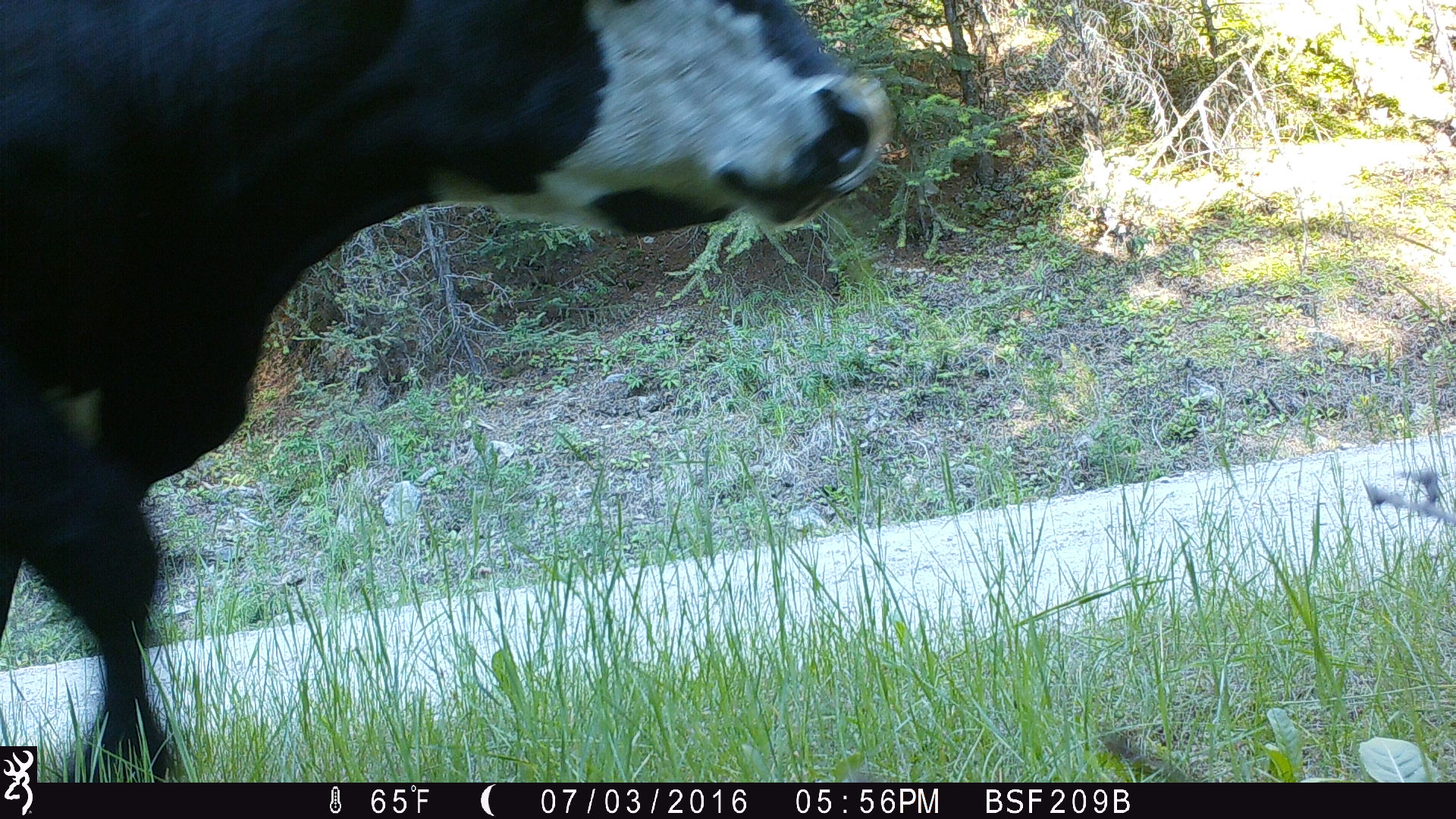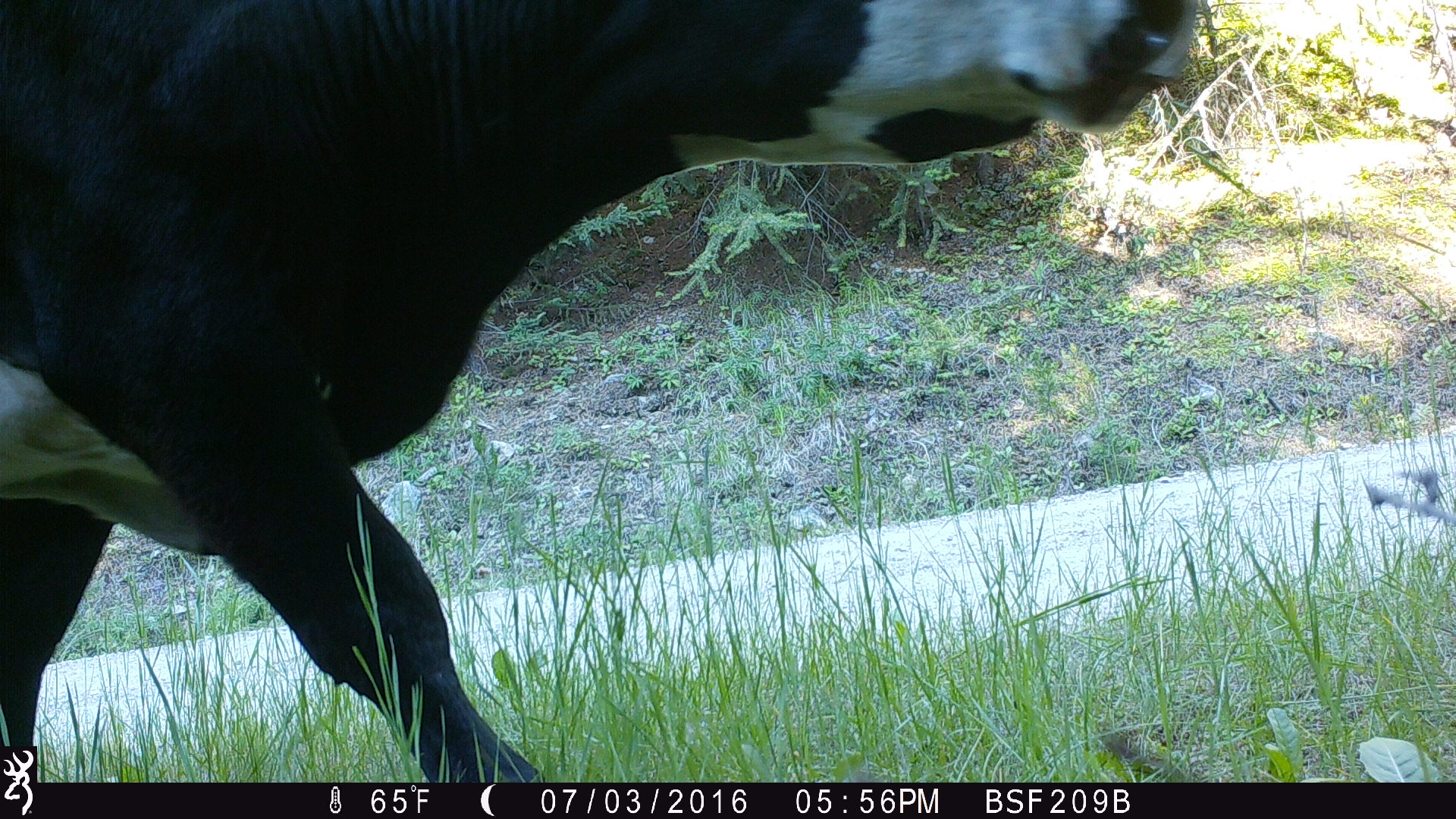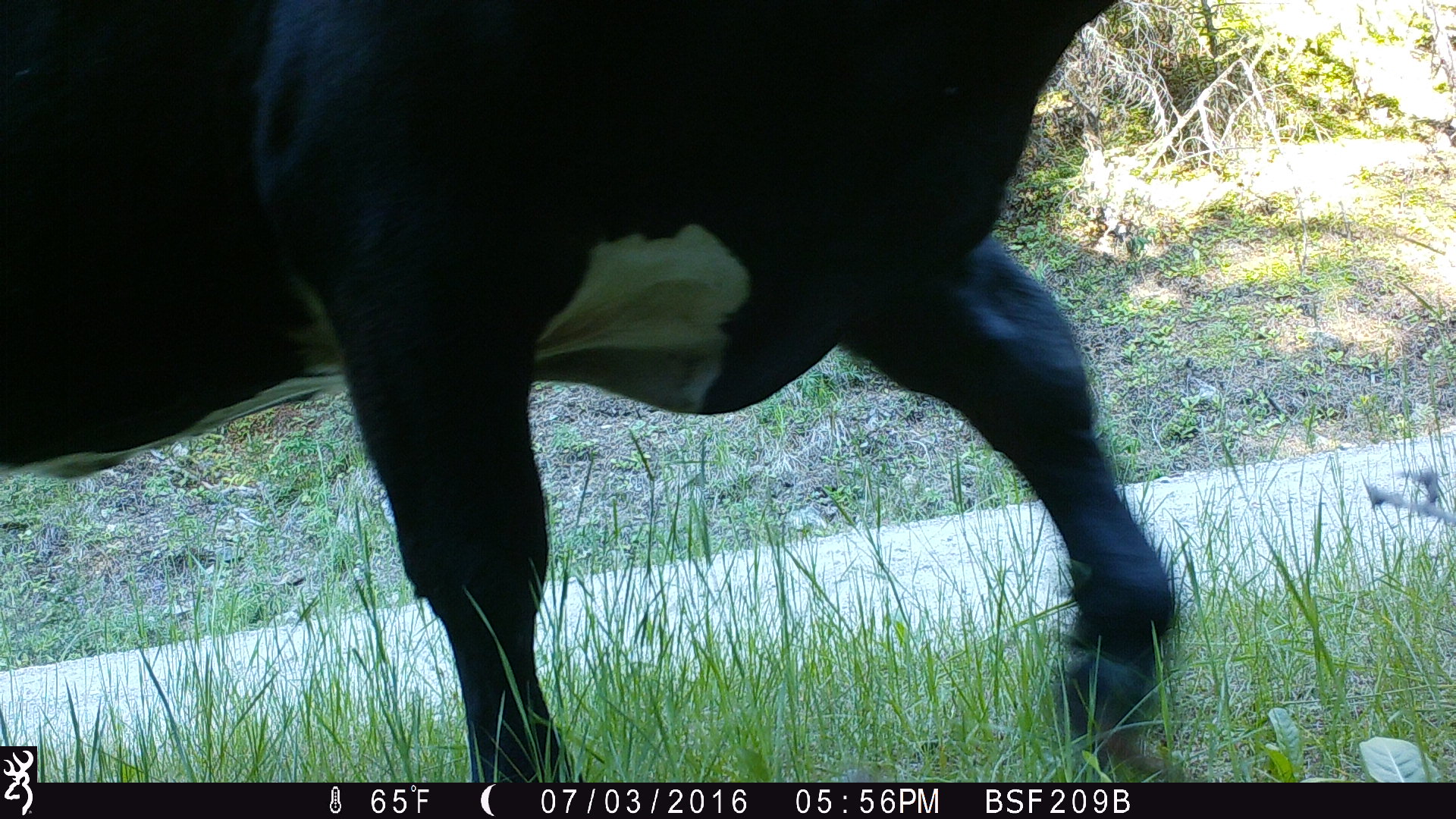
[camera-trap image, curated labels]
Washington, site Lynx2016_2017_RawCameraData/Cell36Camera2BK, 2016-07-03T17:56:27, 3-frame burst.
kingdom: Animalia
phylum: Chordata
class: Mammalia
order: Artiodactyla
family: Bovidae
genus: Bos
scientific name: Bos taurus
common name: domestic cattle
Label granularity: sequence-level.